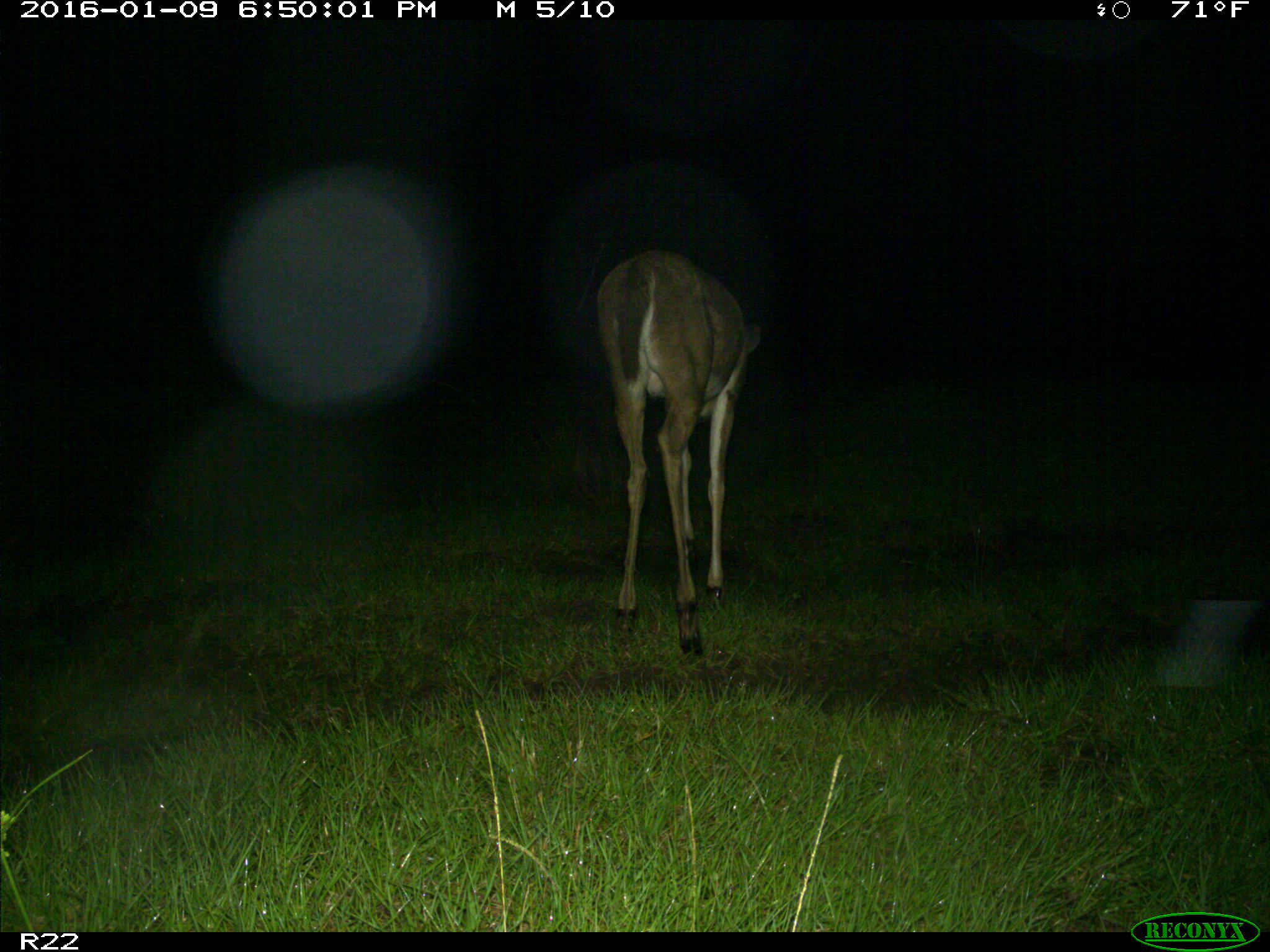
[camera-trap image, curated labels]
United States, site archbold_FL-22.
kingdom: Animalia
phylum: Chordata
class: Mammalia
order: Artiodactyla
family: Cervidae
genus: Odocoileus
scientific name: Odocoileus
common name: deer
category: unidentified deer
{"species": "unidentified deer (deer) (Odocoileus)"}